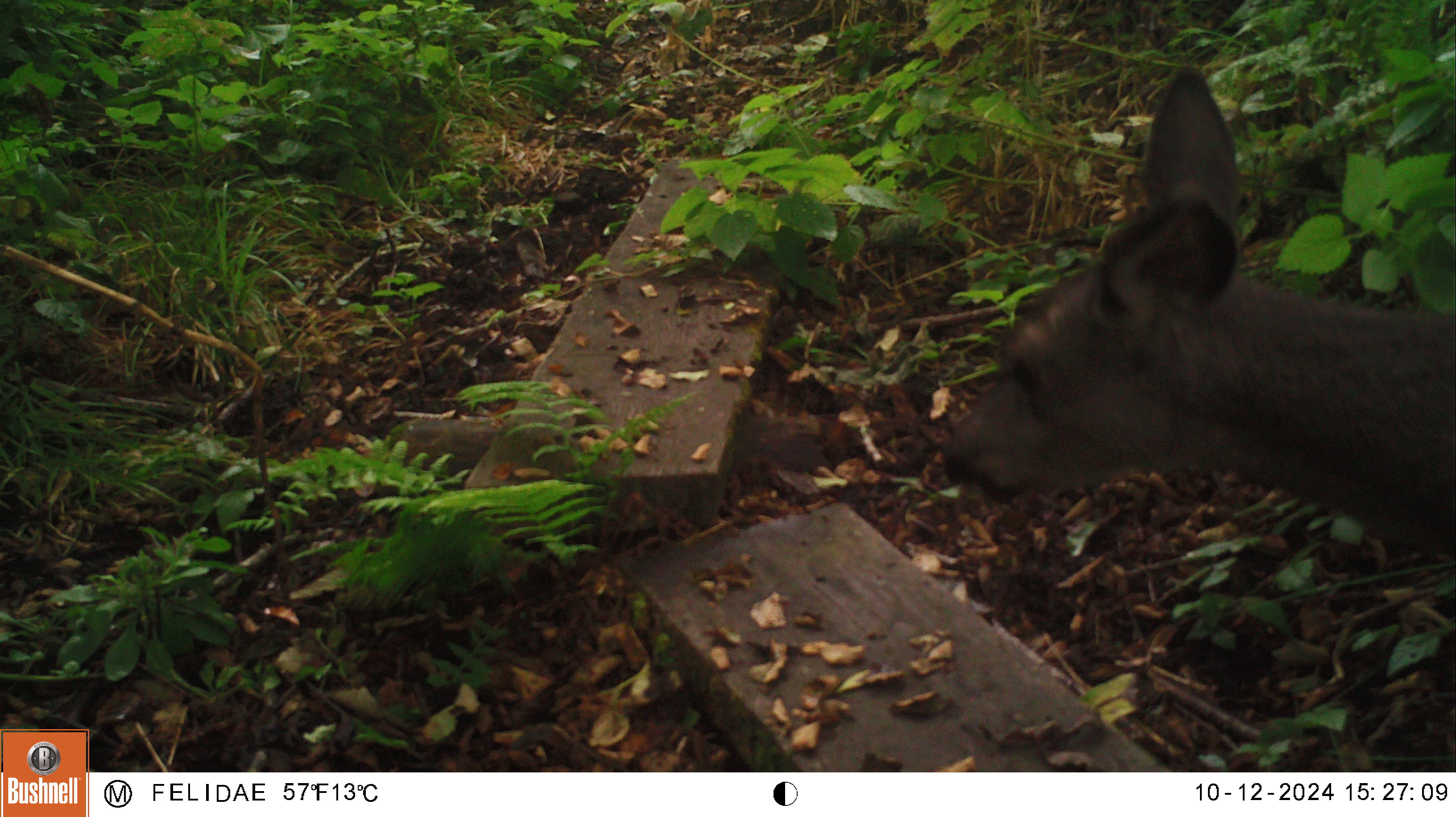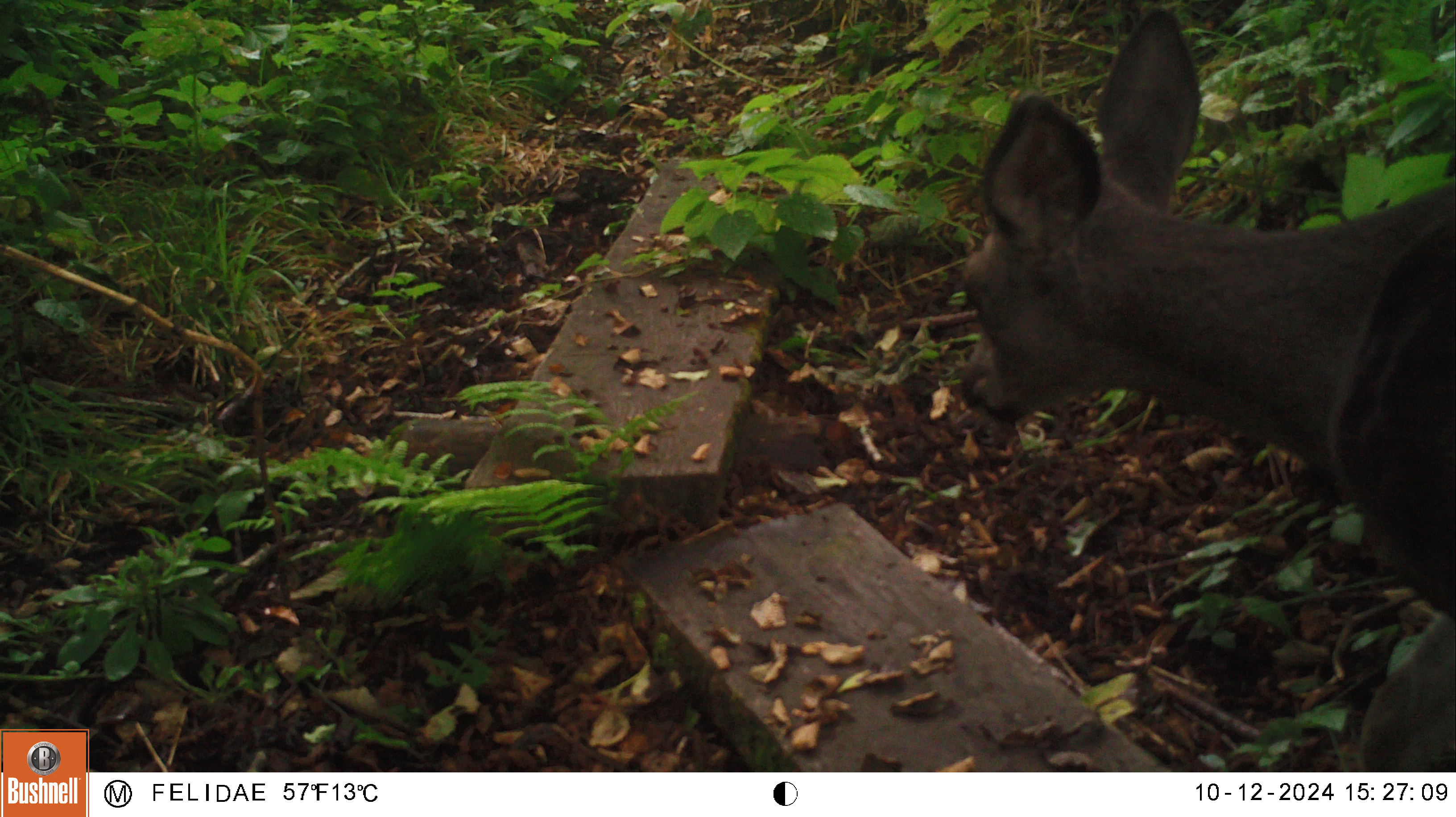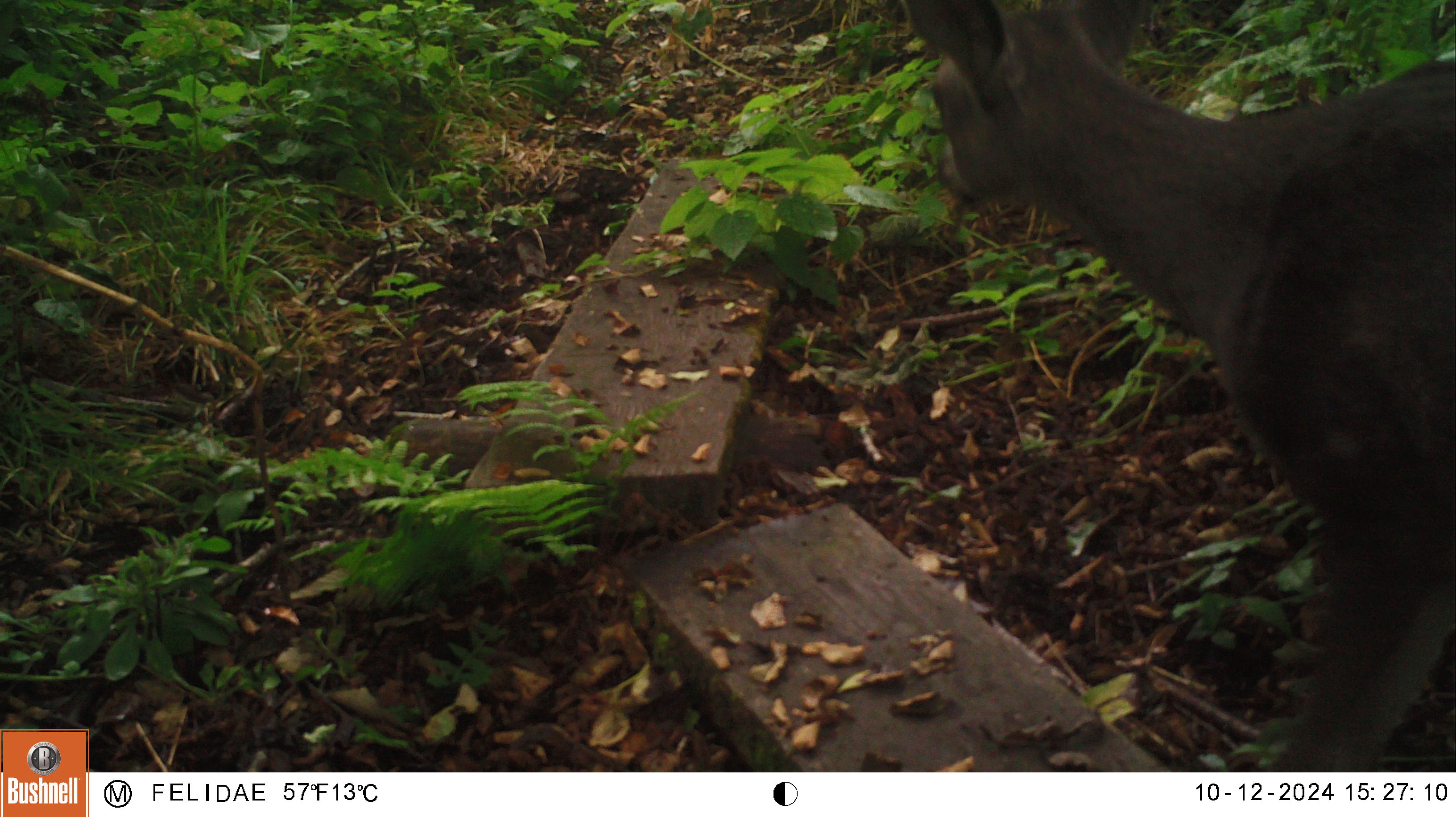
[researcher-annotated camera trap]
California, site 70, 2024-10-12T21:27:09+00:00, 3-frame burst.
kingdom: Animalia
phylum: Chordata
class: Mammalia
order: Artiodactyla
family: Cervidae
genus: Odocoileus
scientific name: Odocoileus hemionus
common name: mule deer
Mule deer (Odocoileus hemionus).